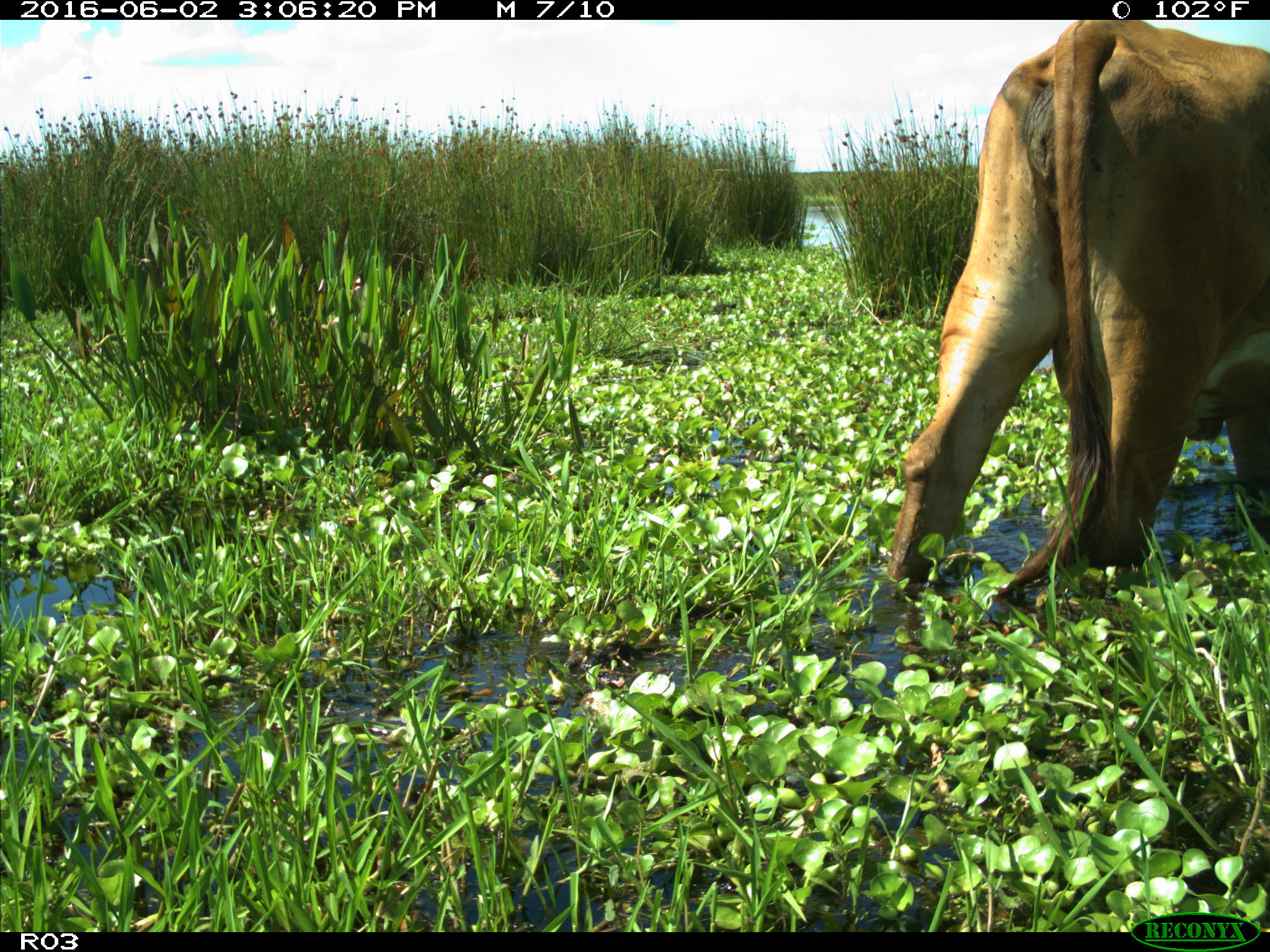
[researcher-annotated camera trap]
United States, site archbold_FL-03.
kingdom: Animalia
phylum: Chordata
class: Mammalia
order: Artiodactyla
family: Bovidae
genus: Bos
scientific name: Bos taurus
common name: domestic cow